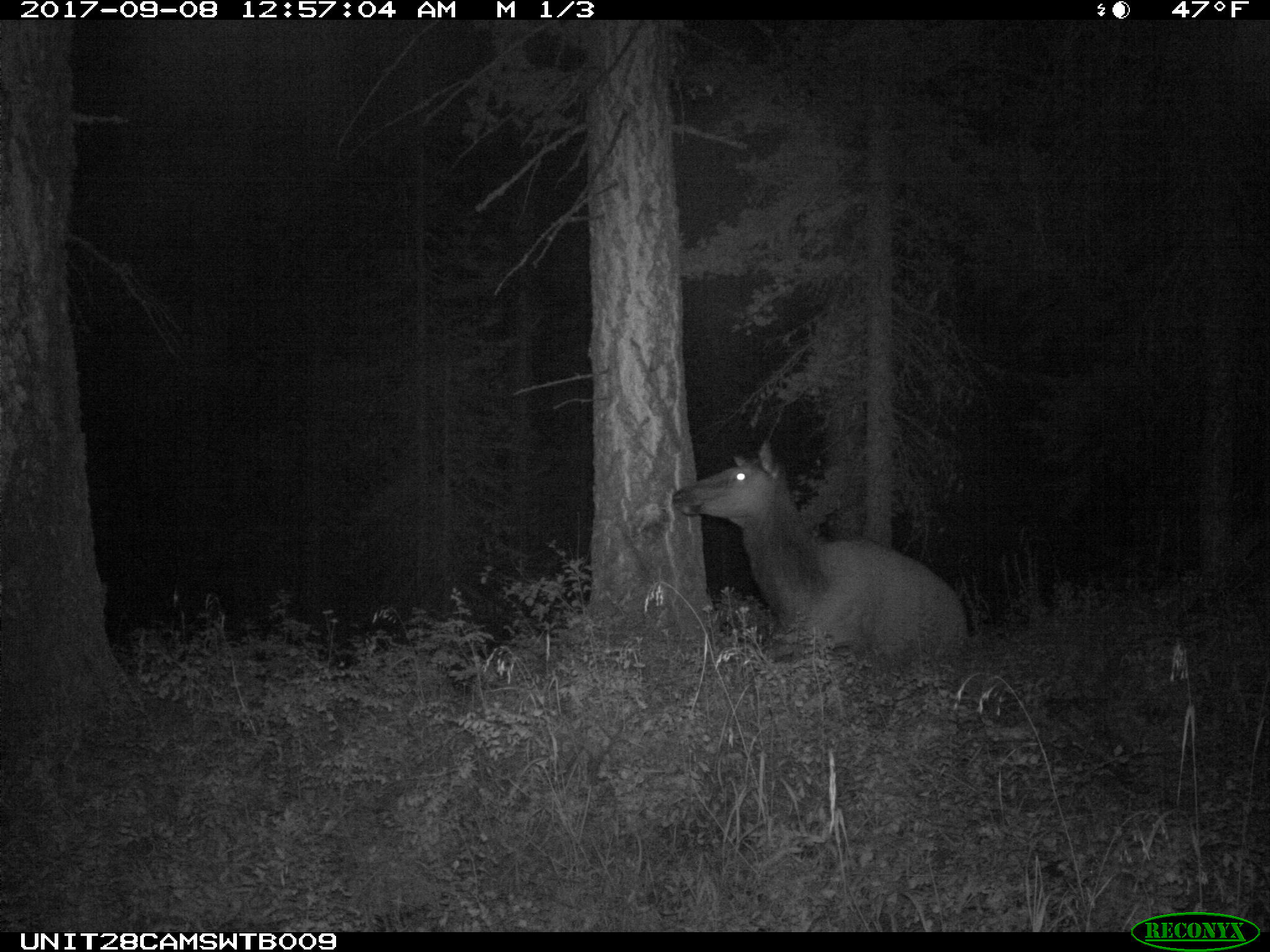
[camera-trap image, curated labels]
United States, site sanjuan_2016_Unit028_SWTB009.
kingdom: Animalia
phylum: Chordata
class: Mammalia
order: Artiodactyla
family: Cervidae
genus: Cervus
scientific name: Cervus elaphus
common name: red deer